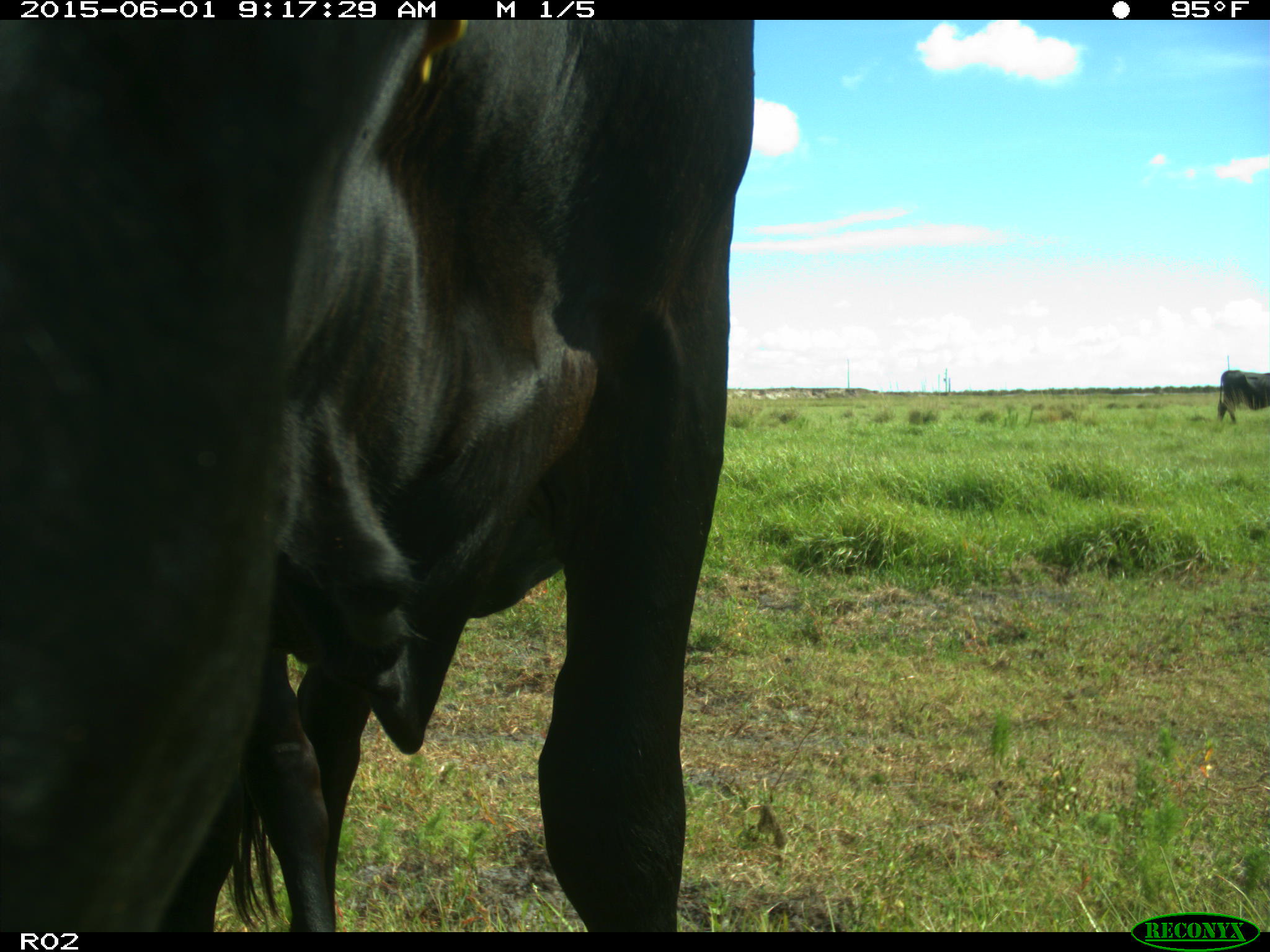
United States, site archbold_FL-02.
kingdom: Animalia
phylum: Chordata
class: Mammalia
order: Artiodactyla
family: Bovidae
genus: Bos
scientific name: Bos taurus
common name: domestic cow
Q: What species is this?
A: Bos taurus (domestic cow).